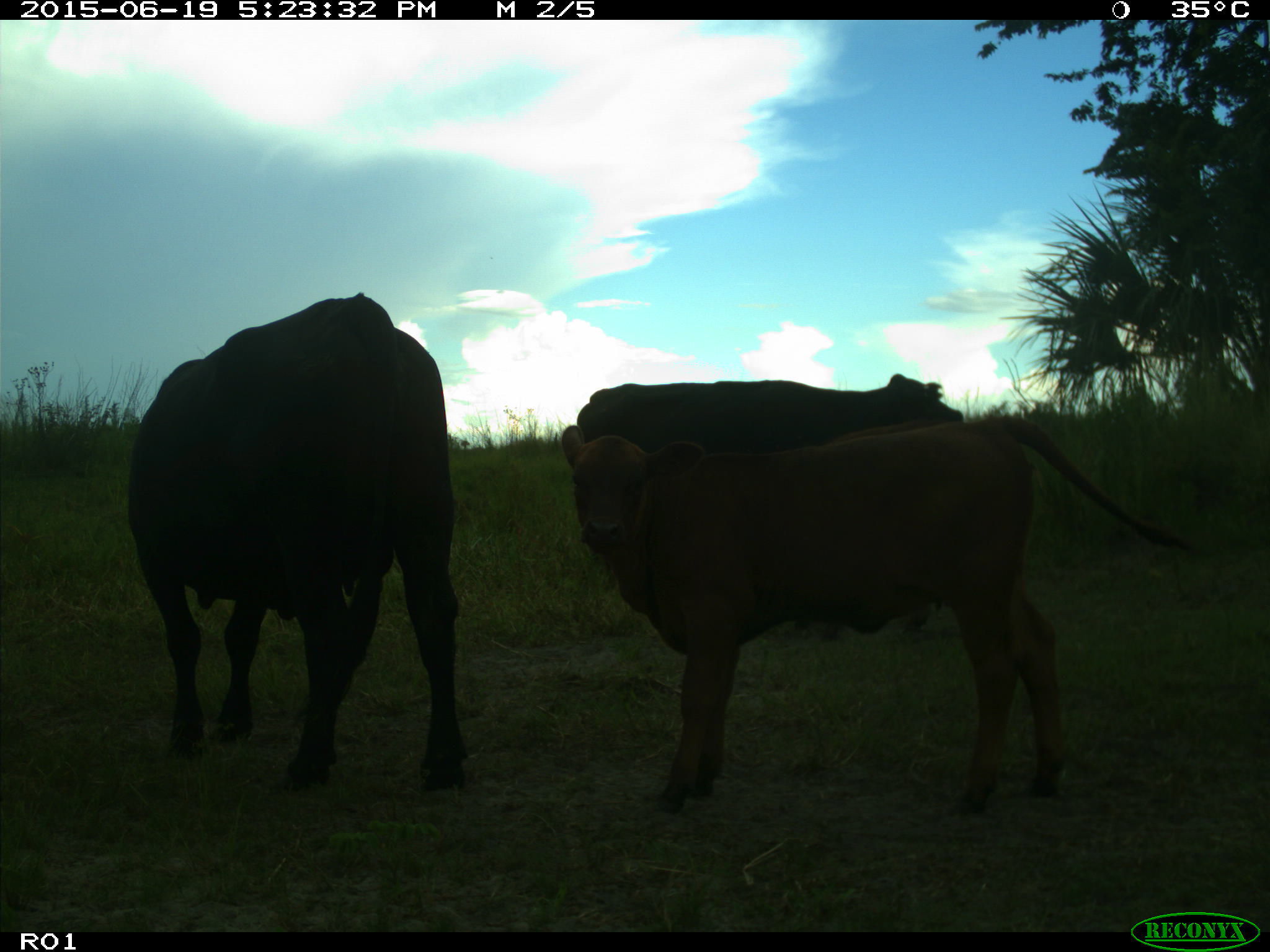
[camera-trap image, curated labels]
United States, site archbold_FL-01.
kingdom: Animalia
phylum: Chordata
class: Mammalia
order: Artiodactyla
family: Bovidae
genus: Bos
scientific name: Bos taurus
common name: domestic cow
Bos taurus (domestic cow).